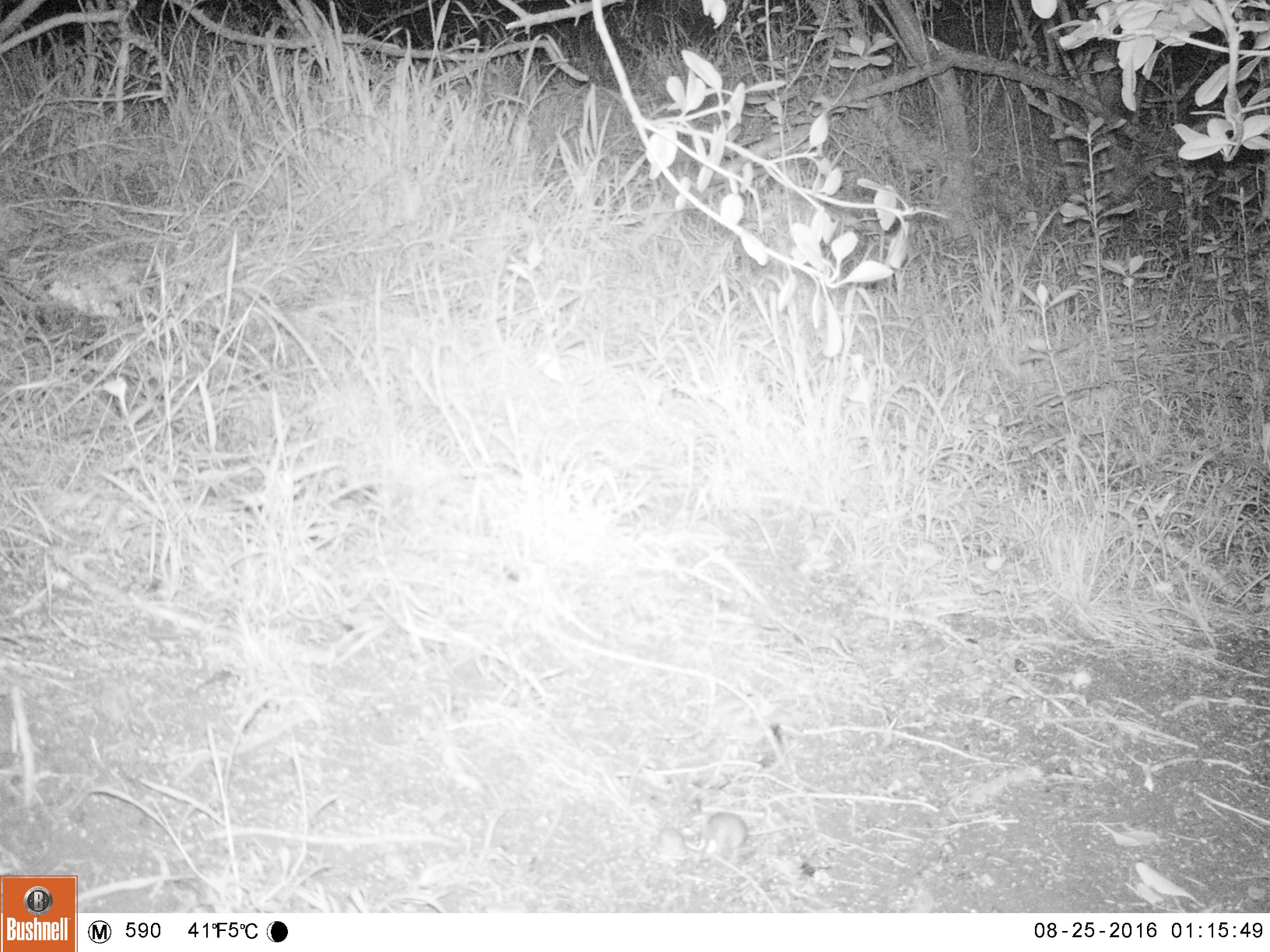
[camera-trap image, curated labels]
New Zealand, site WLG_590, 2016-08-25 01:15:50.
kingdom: Animalia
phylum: Chordata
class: Mammalia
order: Rodentia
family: Muridae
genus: Mus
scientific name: Mus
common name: mouse